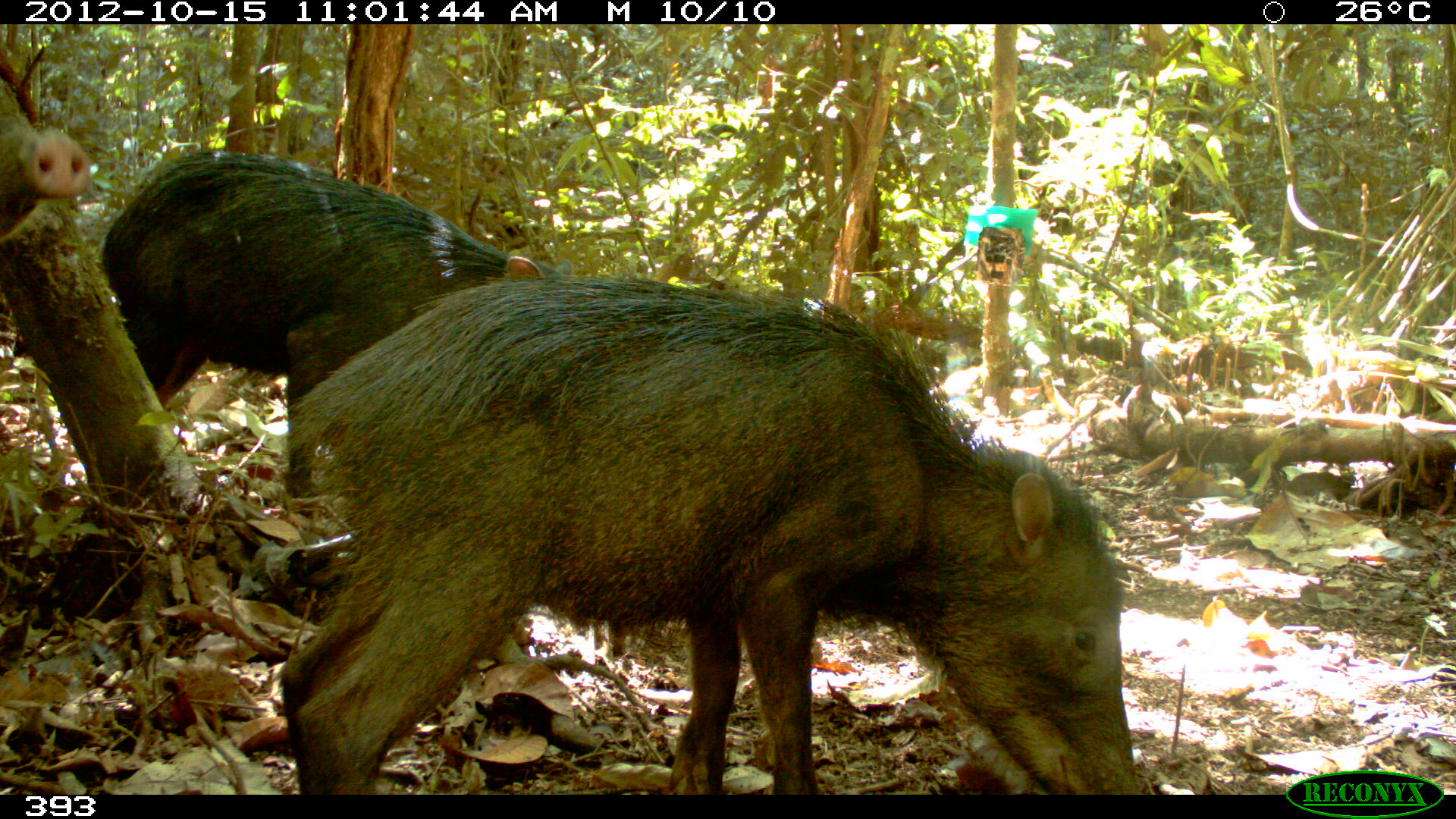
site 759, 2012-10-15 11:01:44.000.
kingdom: Animalia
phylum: Chordata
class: Mammalia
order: Artiodactyla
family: Tayassuidae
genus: Tayassu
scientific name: Tayassu pecari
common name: white-lipped peccary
Tayassu pecari (white-lipped peccary).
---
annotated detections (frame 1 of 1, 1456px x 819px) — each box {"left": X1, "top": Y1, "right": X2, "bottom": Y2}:
tayassu pecari: {"left": 279, "top": 273, "right": 1136, "bottom": 794}; {"left": 101, "top": 148, "right": 574, "bottom": 499}; {"left": 0, "top": 76, "right": 89, "bottom": 243}